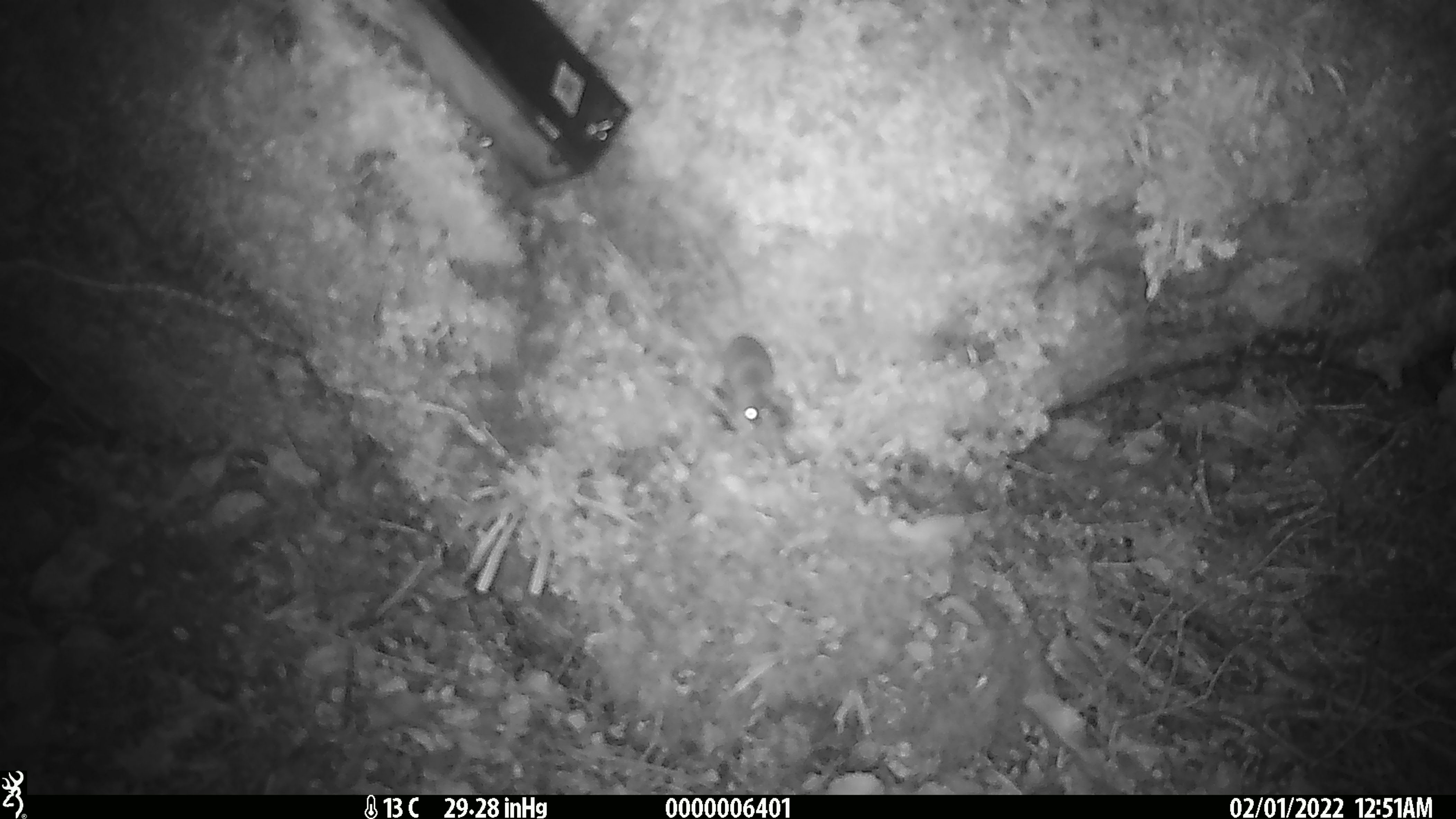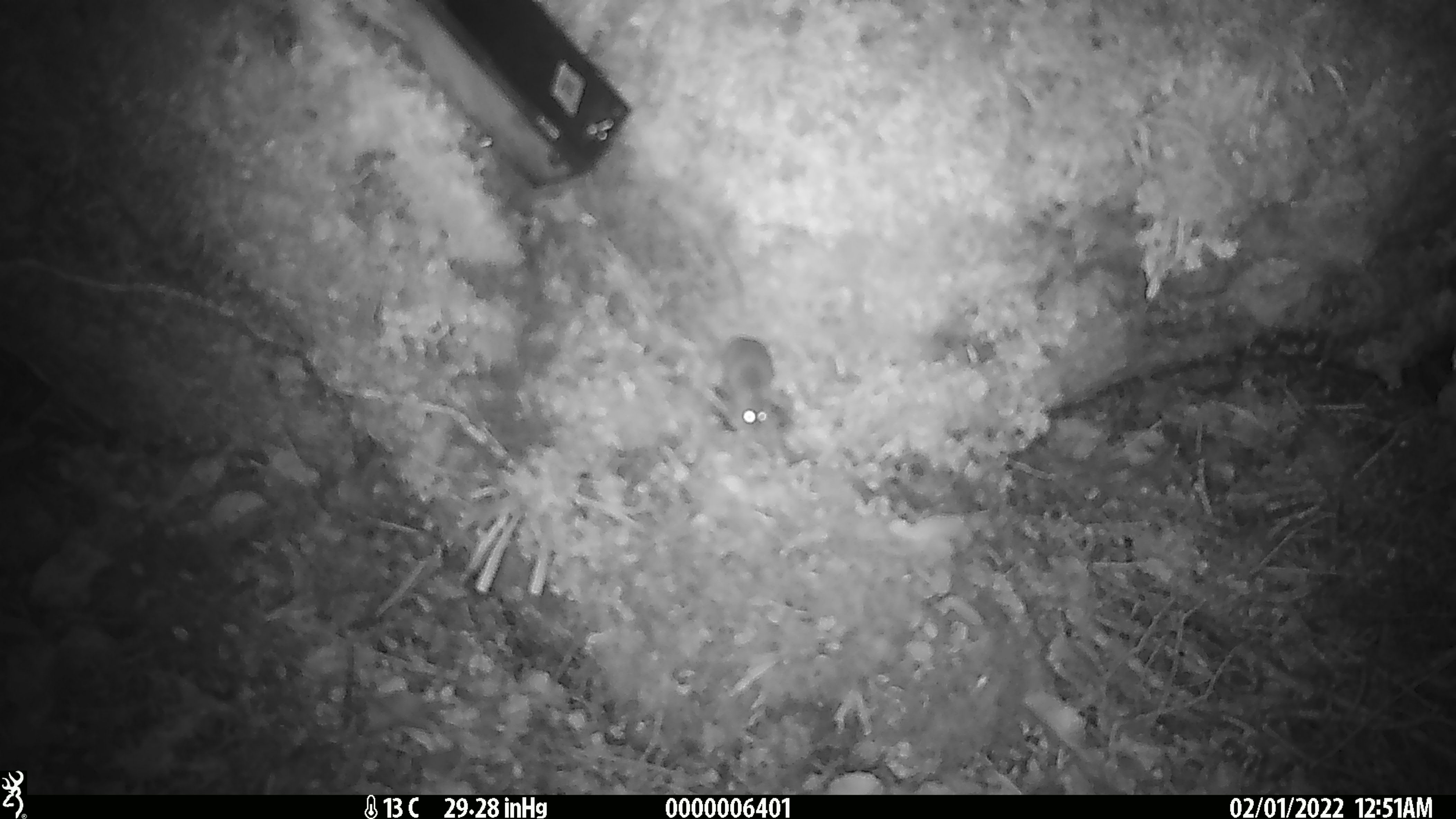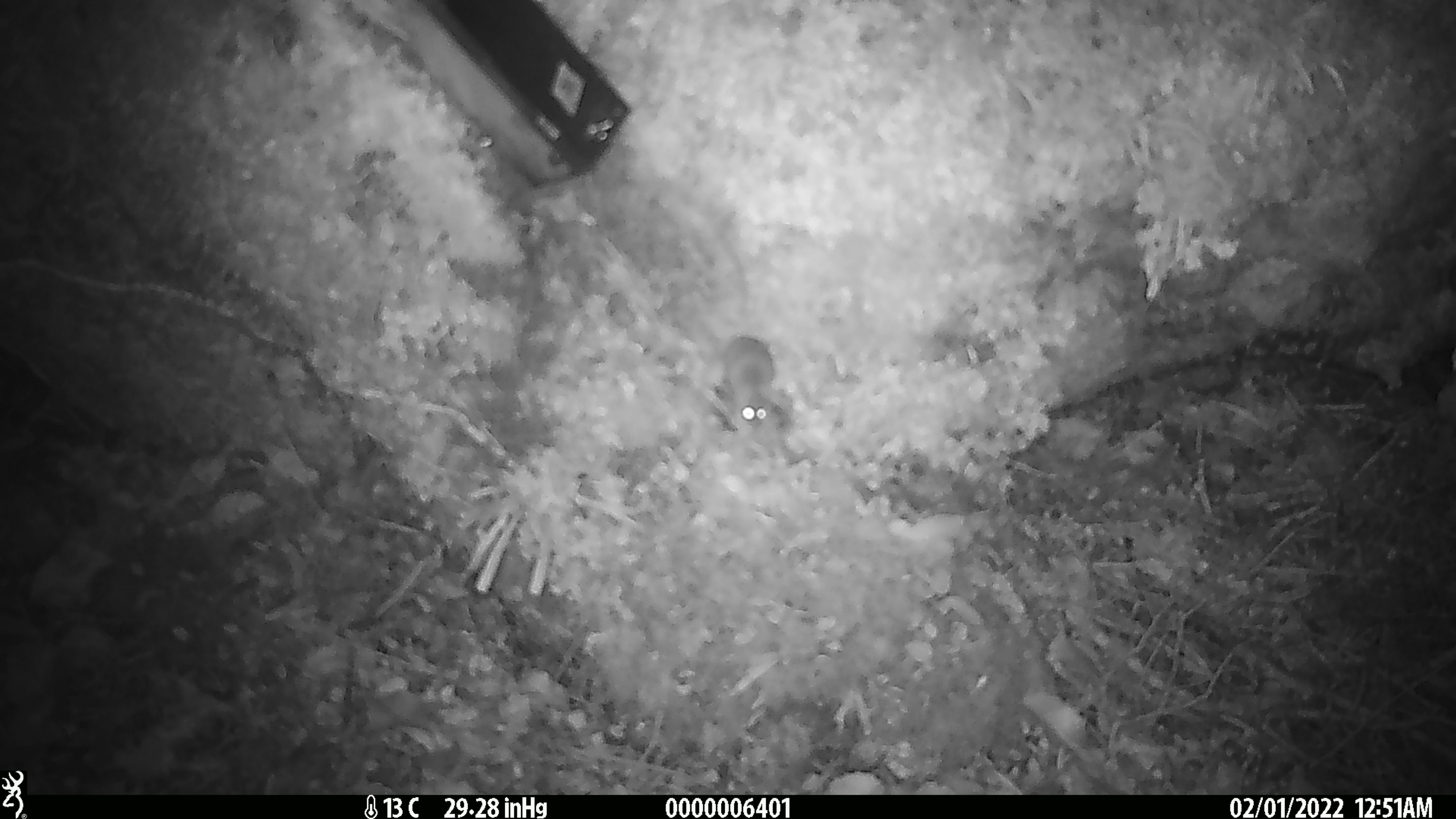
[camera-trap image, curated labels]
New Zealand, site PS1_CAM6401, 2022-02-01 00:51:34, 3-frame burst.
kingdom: Animalia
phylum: Chordata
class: Mammalia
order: Rodentia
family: Muridae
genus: Mus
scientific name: Mus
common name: mouse